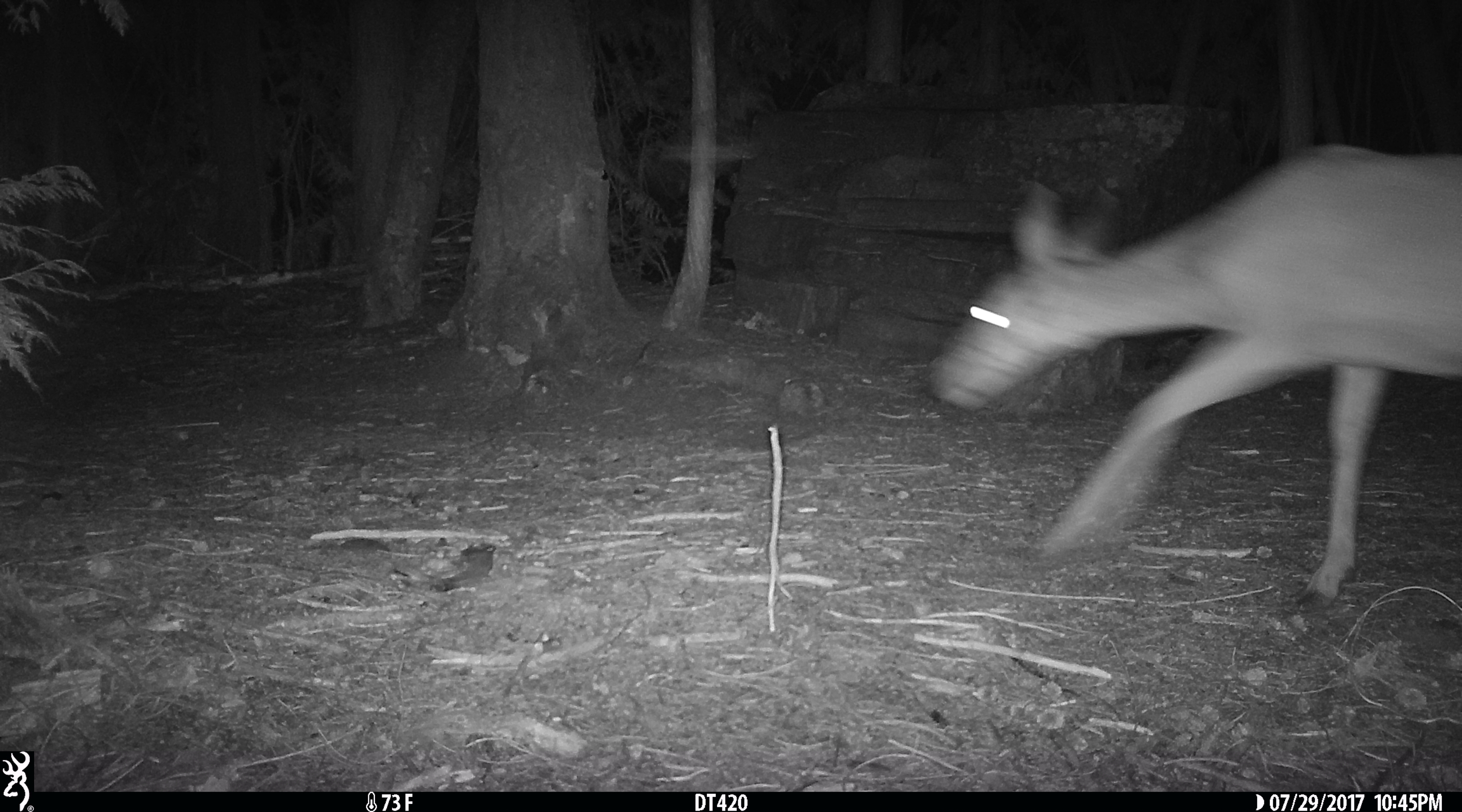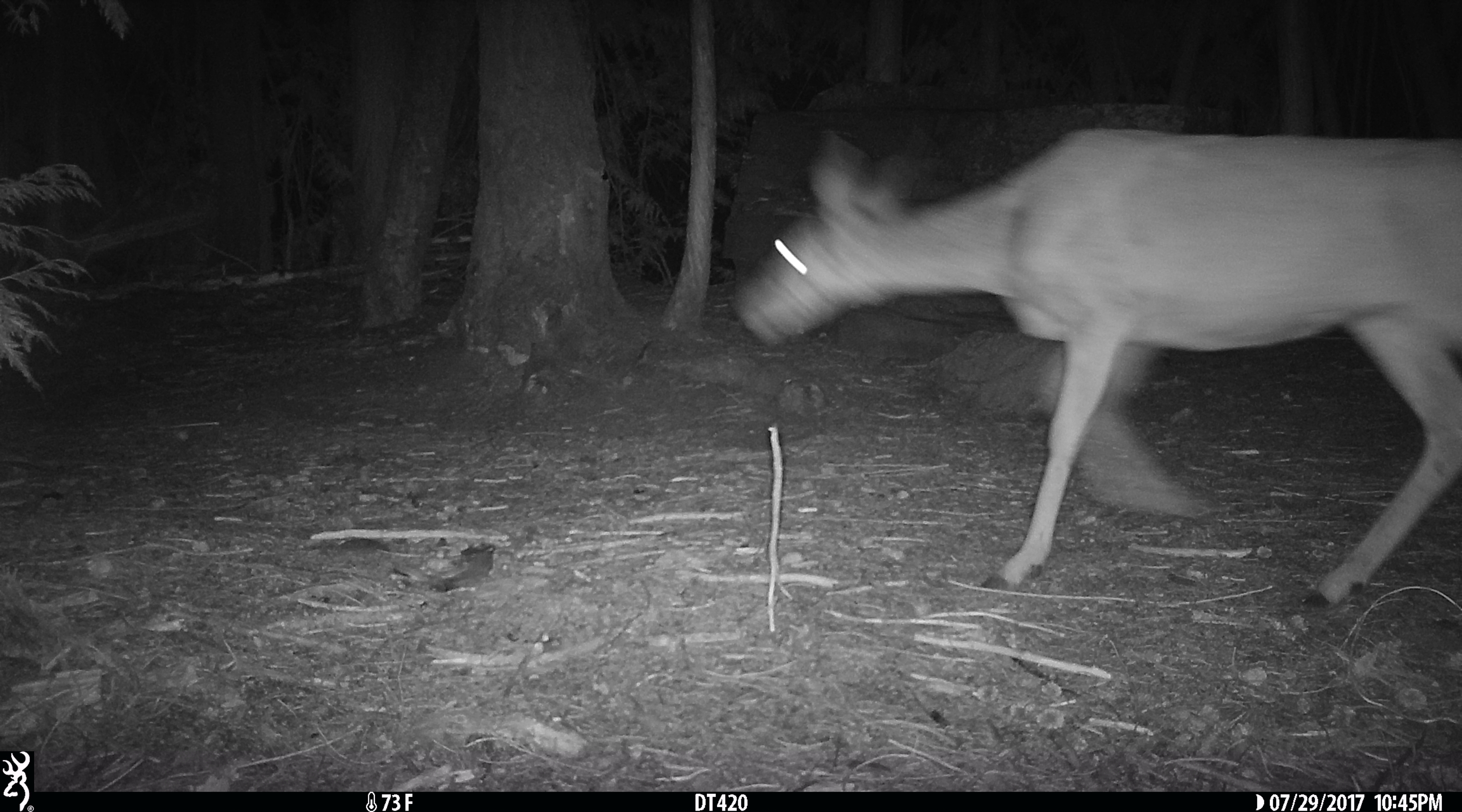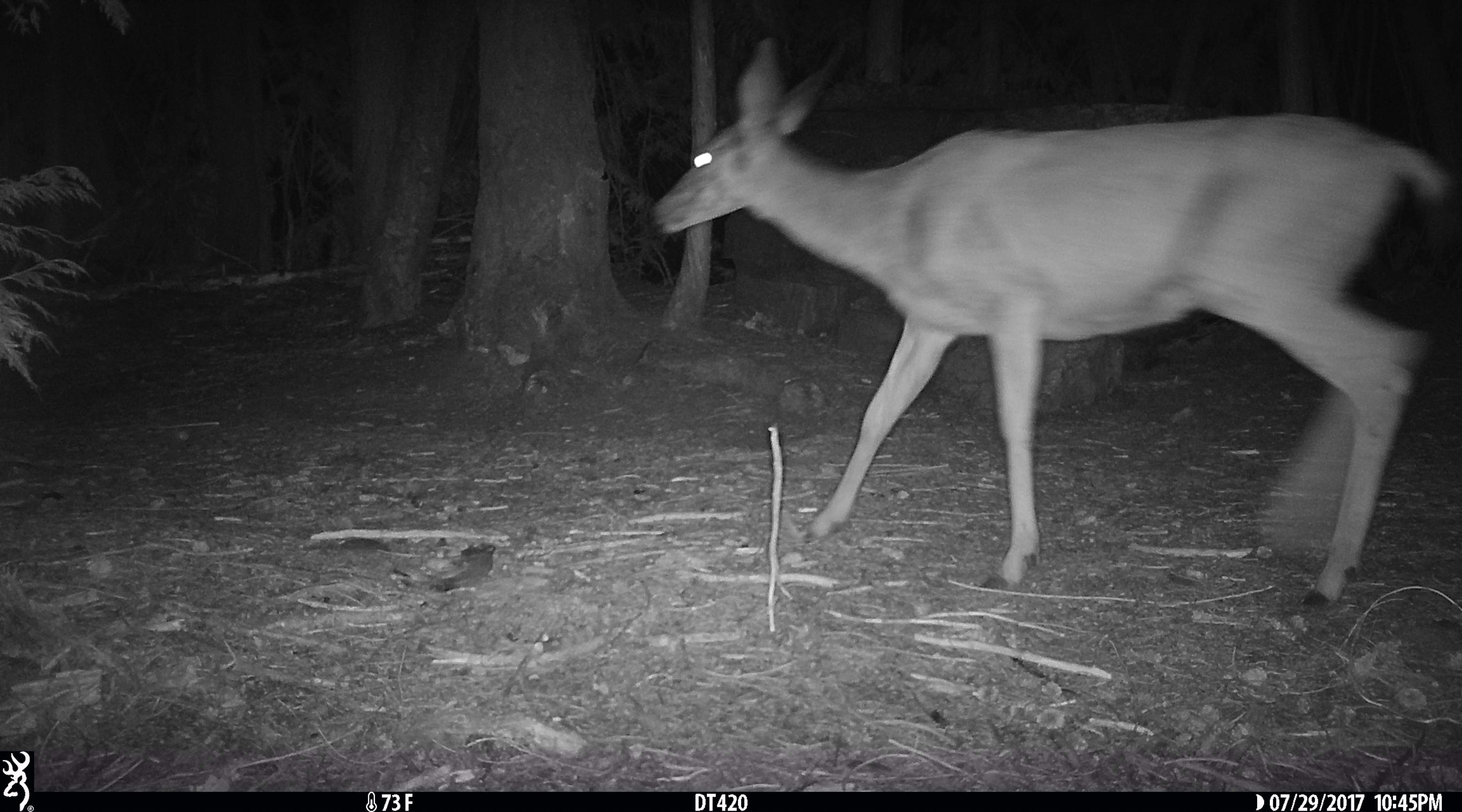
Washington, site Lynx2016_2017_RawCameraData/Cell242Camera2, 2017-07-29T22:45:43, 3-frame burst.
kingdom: Animalia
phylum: Chordata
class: Mammalia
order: Artiodactyla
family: Cervidae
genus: Odocoileus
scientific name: Odocoileus hemionus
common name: mule deer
Odocoileus hemionus (mule deer). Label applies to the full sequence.